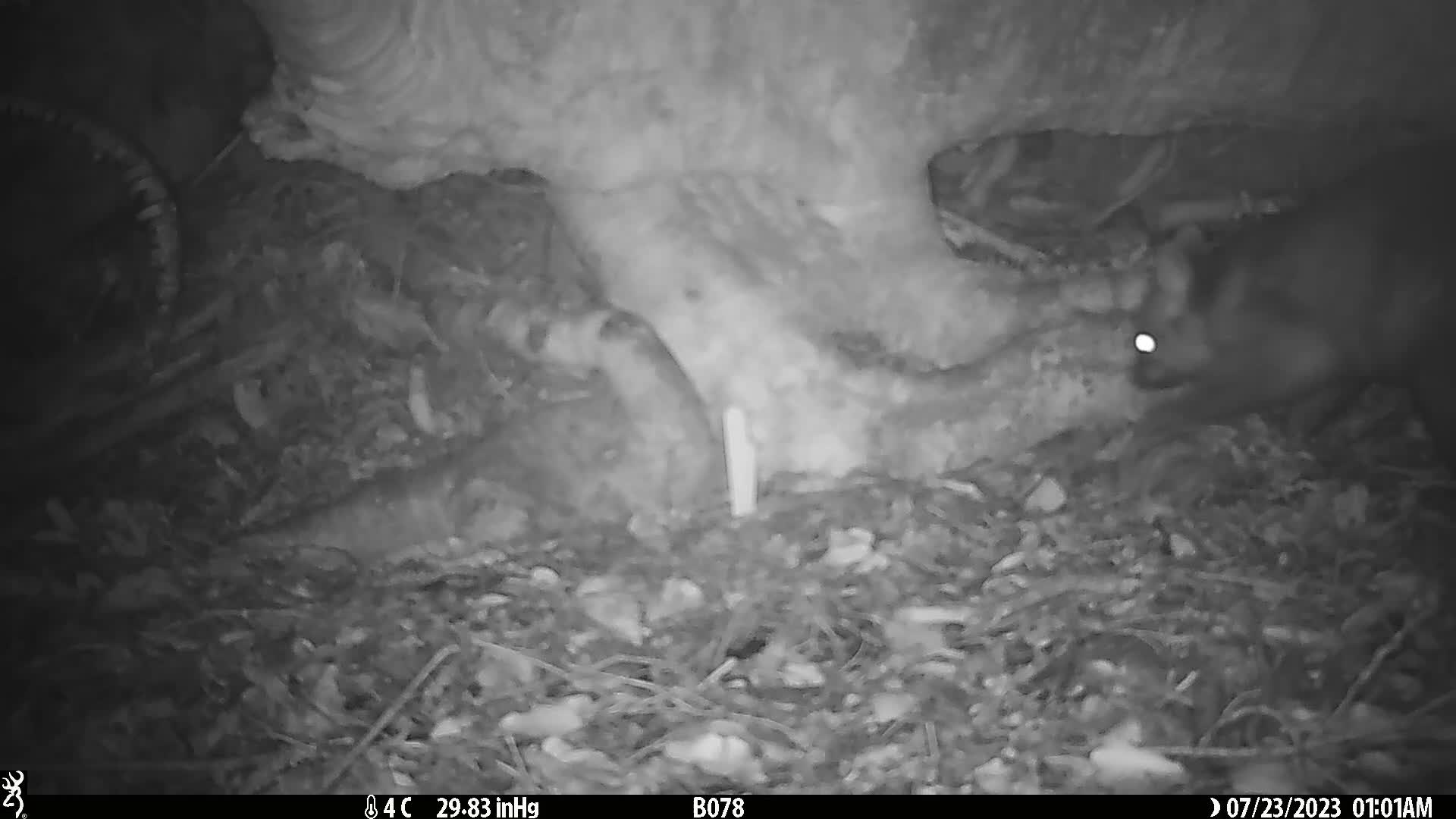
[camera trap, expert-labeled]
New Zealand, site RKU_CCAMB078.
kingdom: Animalia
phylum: Chordata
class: Mammalia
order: Diprotodontia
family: Phalangeridae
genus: Trichosurus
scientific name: Trichosurus vulpecula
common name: common brushtail possum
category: possum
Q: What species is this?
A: Possum (common brushtail possum) (Trichosurus vulpecula).